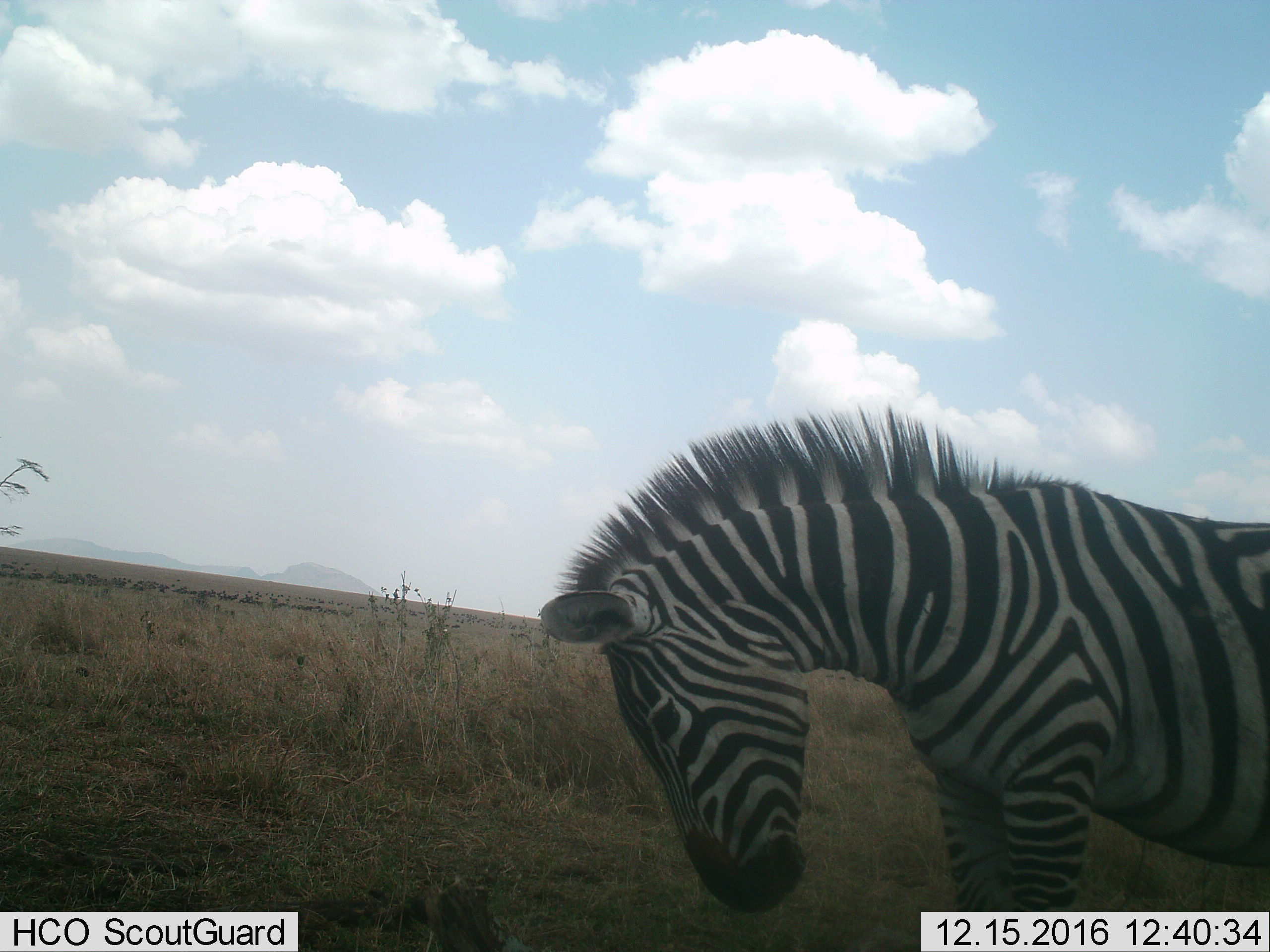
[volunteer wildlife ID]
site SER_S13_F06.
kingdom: Animalia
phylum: Chordata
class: Mammalia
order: Perissodactyla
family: Equidae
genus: Equus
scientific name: Equus quagga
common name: plains zebra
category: zebraplains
Zebraplains (plains zebra) (Equus quagga), count 1. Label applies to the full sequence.